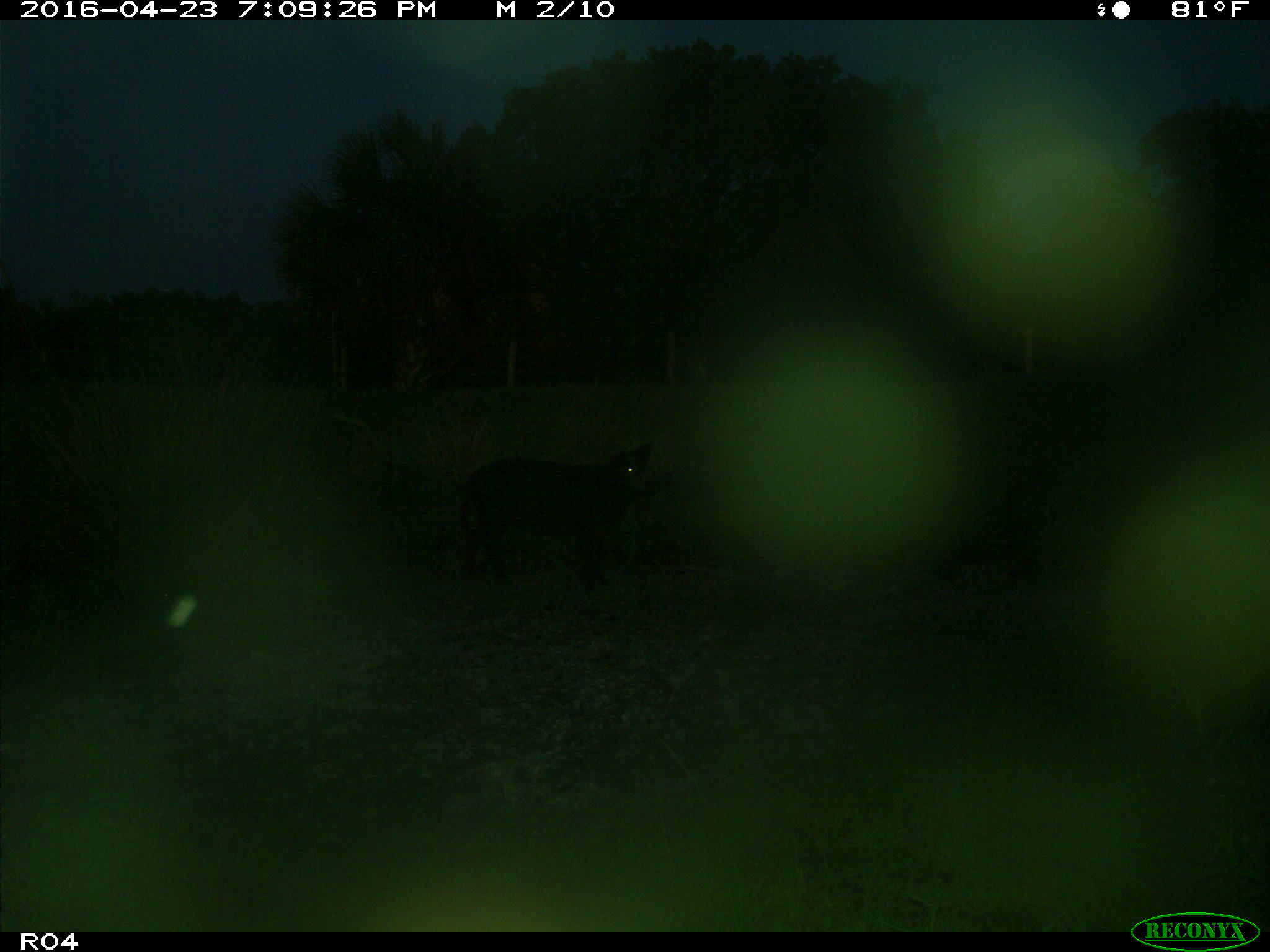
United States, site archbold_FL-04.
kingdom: Animalia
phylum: Chordata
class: Mammalia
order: Artiodactyla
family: Suidae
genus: Sus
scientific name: Sus scrofa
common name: wild boar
Sus scrofa (wild boar).